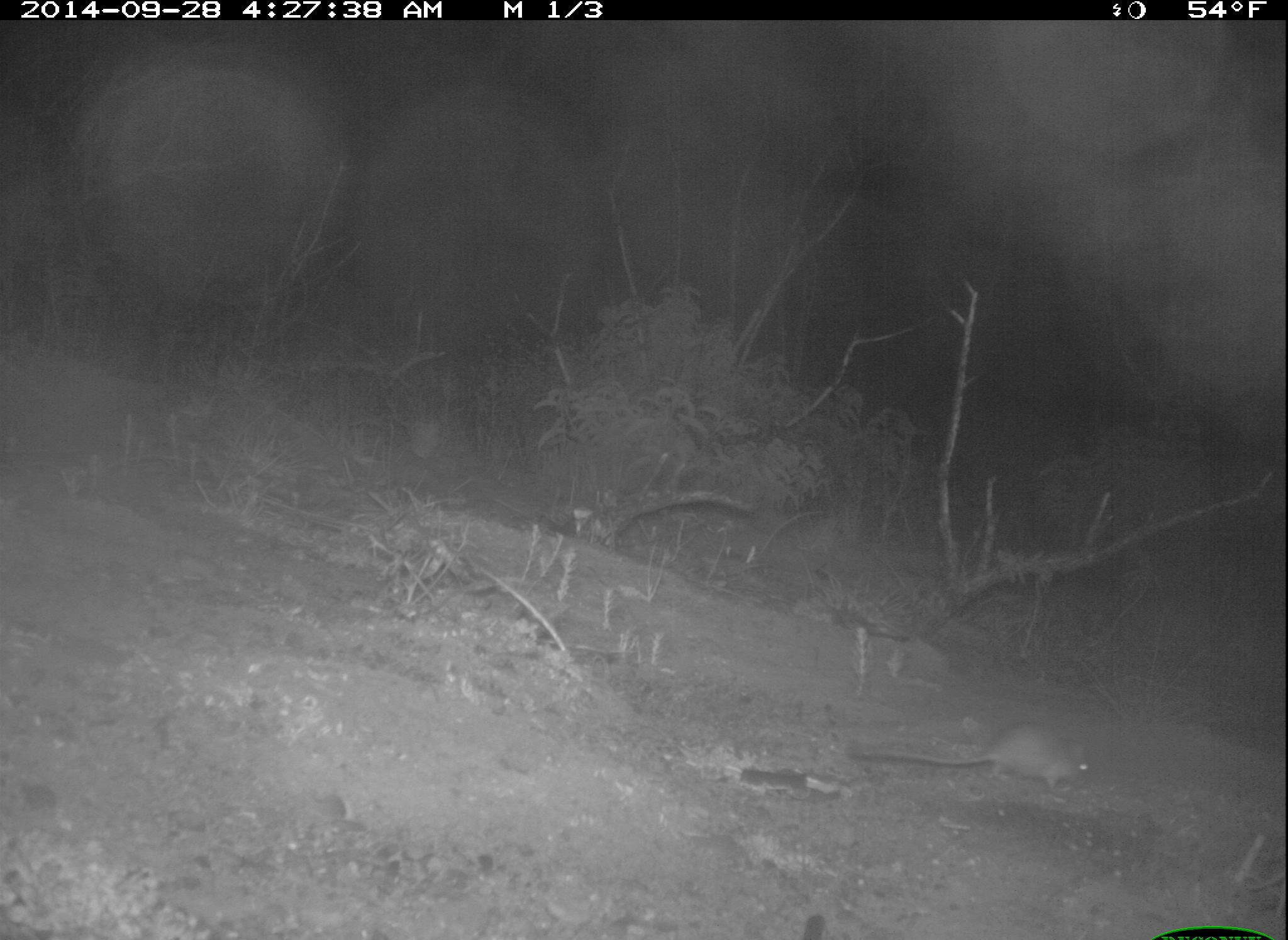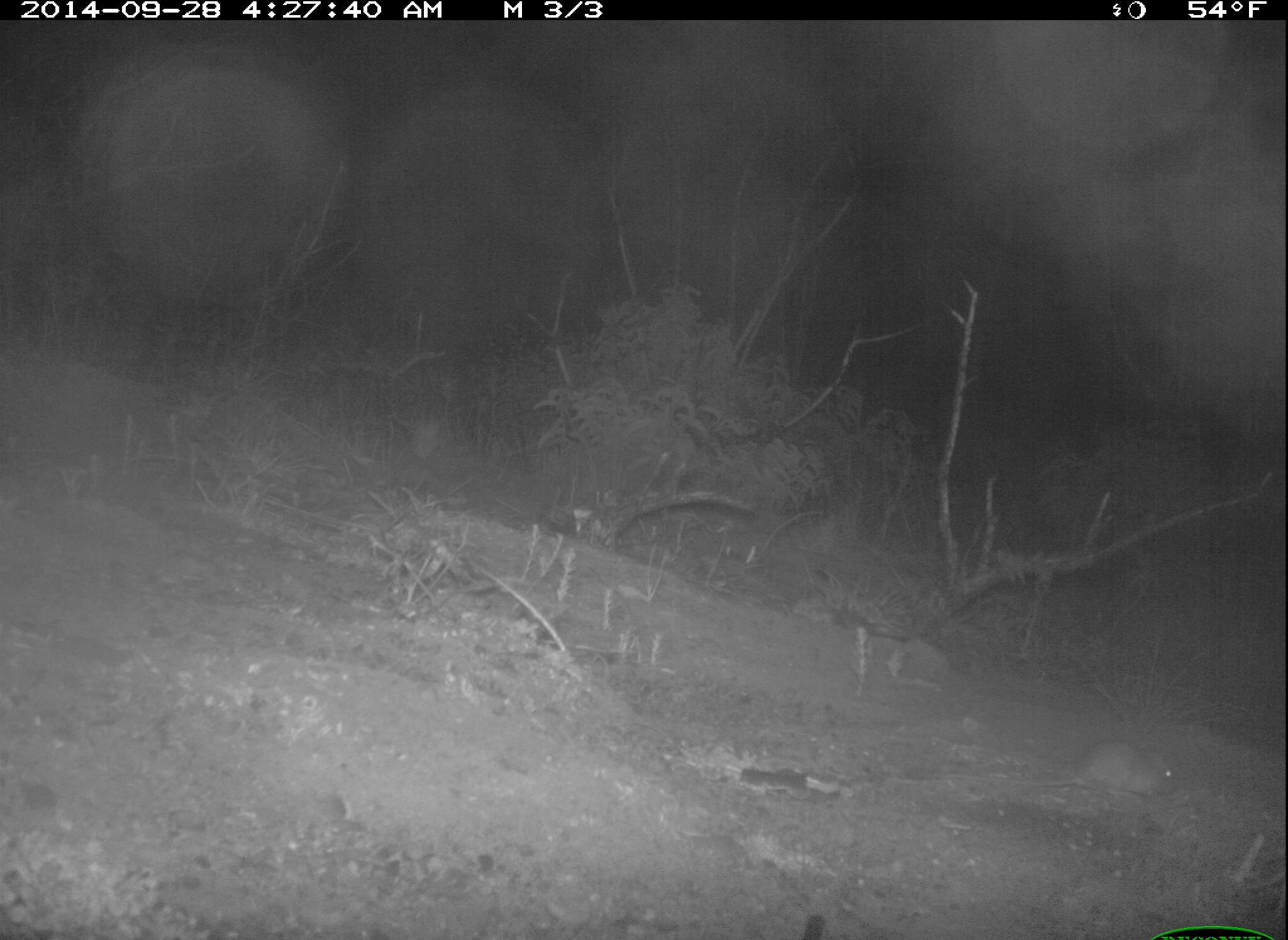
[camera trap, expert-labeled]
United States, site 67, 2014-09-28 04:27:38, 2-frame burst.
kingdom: Animalia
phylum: Chordata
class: Mammalia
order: Rodentia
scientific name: Rodentia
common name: rodent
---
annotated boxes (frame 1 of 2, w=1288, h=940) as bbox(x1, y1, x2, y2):
rodent: bbox(845, 719, 1099, 794)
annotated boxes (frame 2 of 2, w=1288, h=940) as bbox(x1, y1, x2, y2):
rodent: bbox(907, 738, 1183, 801)